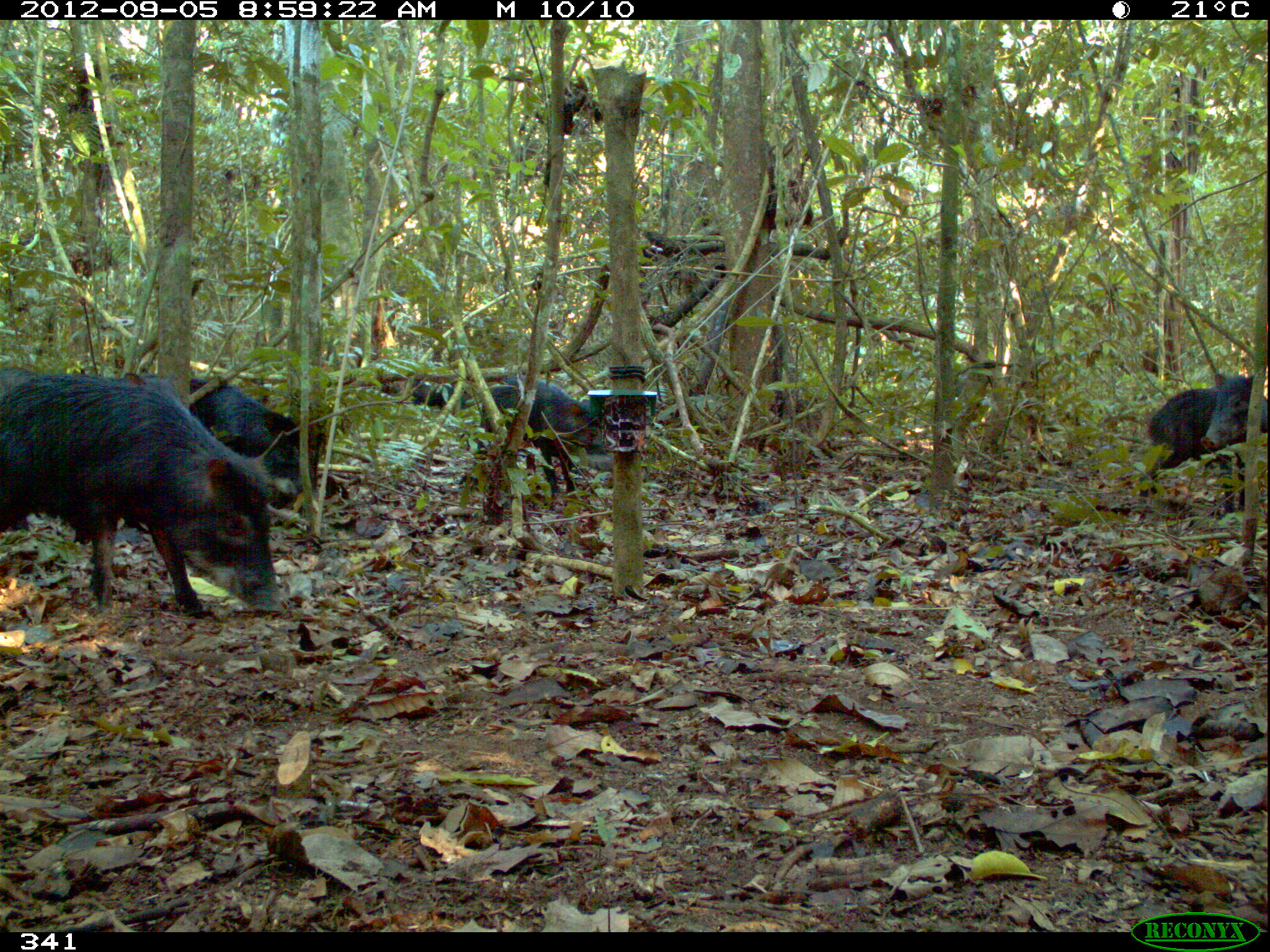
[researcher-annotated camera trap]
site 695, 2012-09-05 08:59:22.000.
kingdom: Animalia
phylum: Chordata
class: Mammalia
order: Artiodactyla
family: Tayassuidae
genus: Tayassu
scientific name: Tayassu pecari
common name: white-lipped peccary